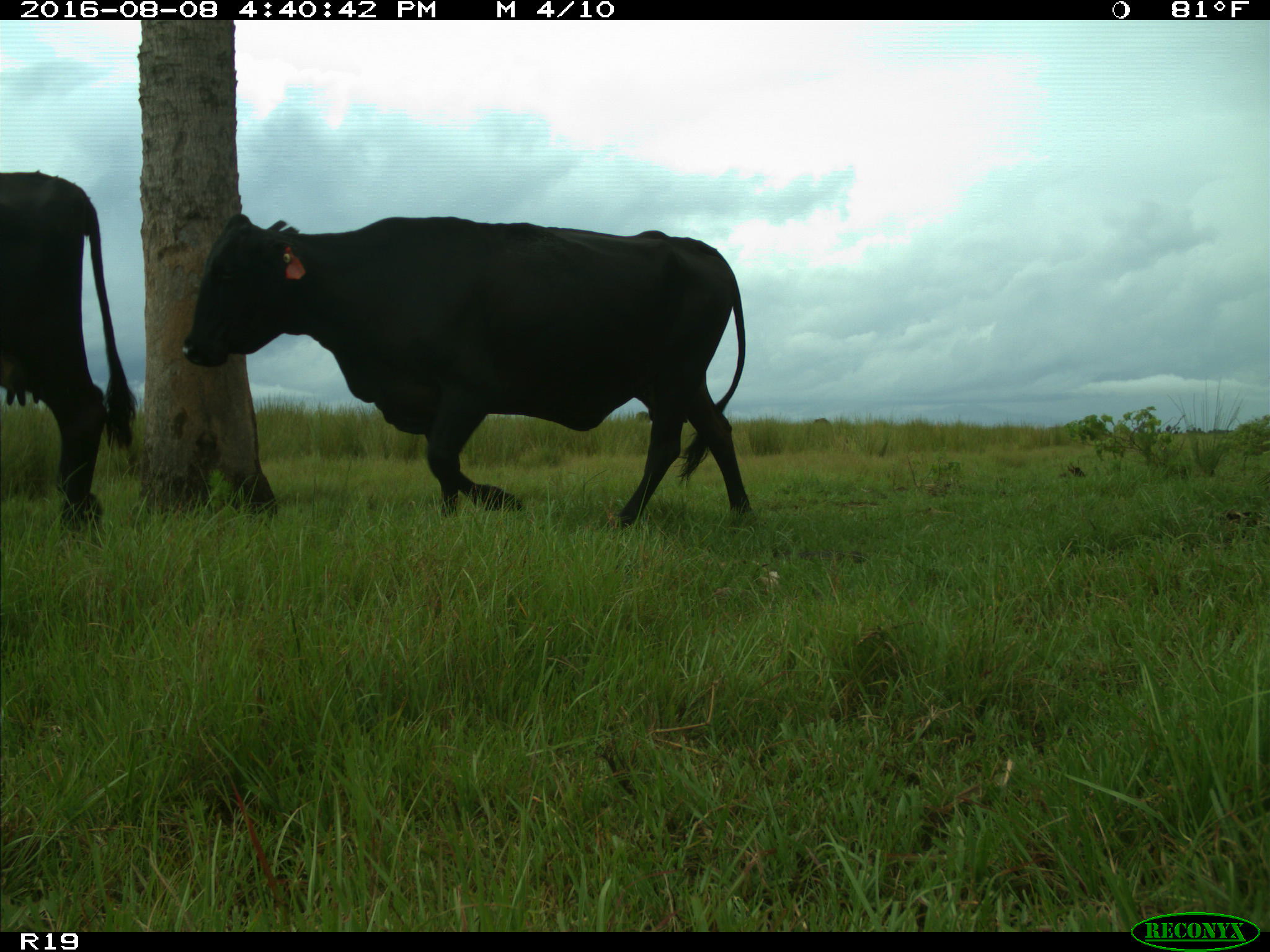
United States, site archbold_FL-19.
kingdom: Animalia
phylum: Chordata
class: Mammalia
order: Artiodactyla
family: Bovidae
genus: Bos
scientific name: Bos taurus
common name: domestic cow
Bos taurus (domestic cow).